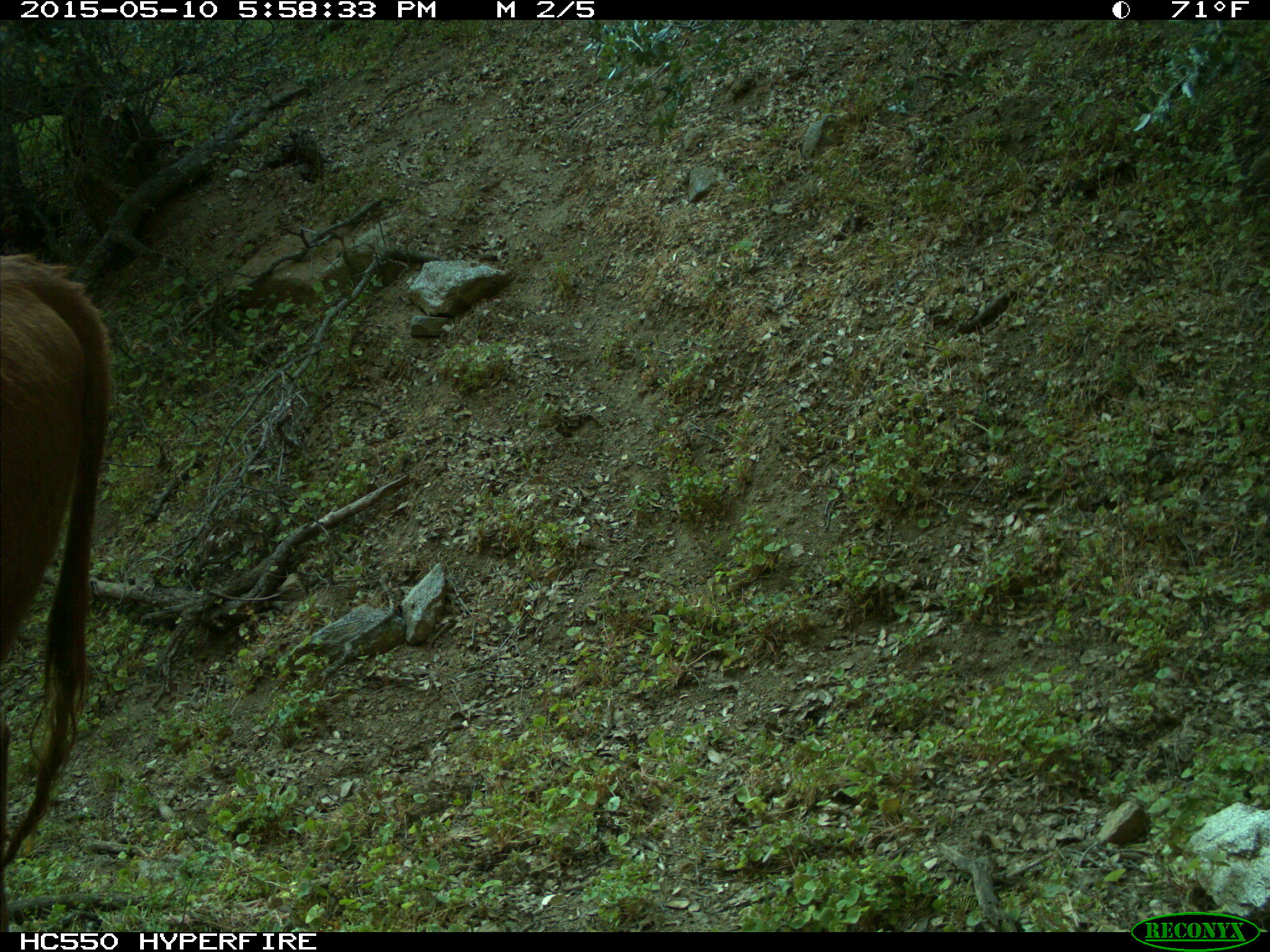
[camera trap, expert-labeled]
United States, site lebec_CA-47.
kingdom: Animalia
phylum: Chordata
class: Mammalia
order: Artiodactyla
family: Bovidae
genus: Bos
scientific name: Bos taurus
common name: domestic cow